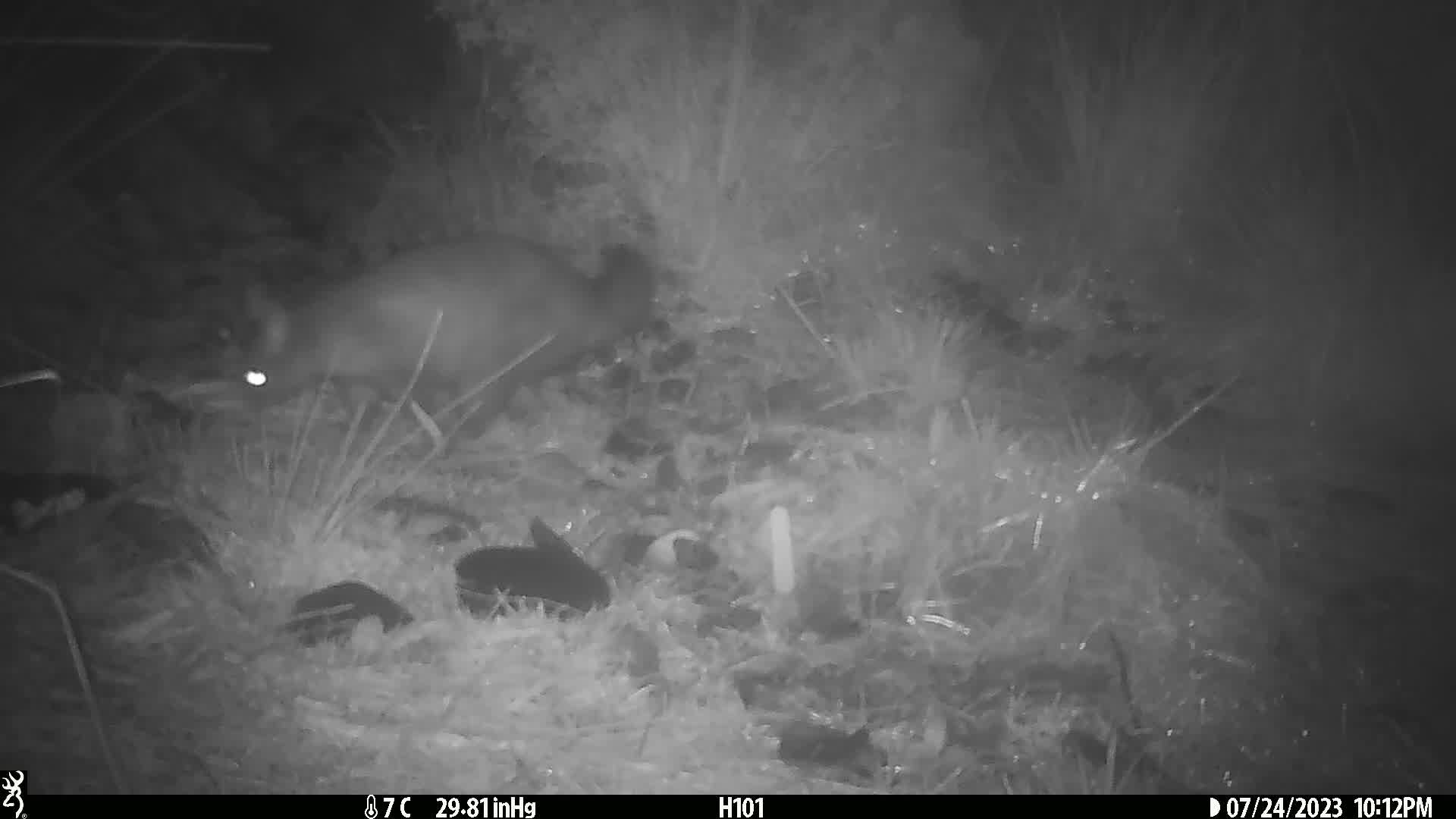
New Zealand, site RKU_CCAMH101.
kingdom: Animalia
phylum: Chordata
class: Mammalia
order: Diprotodontia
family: Phalangeridae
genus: Trichosurus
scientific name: Trichosurus vulpecula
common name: common brushtail possum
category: possum